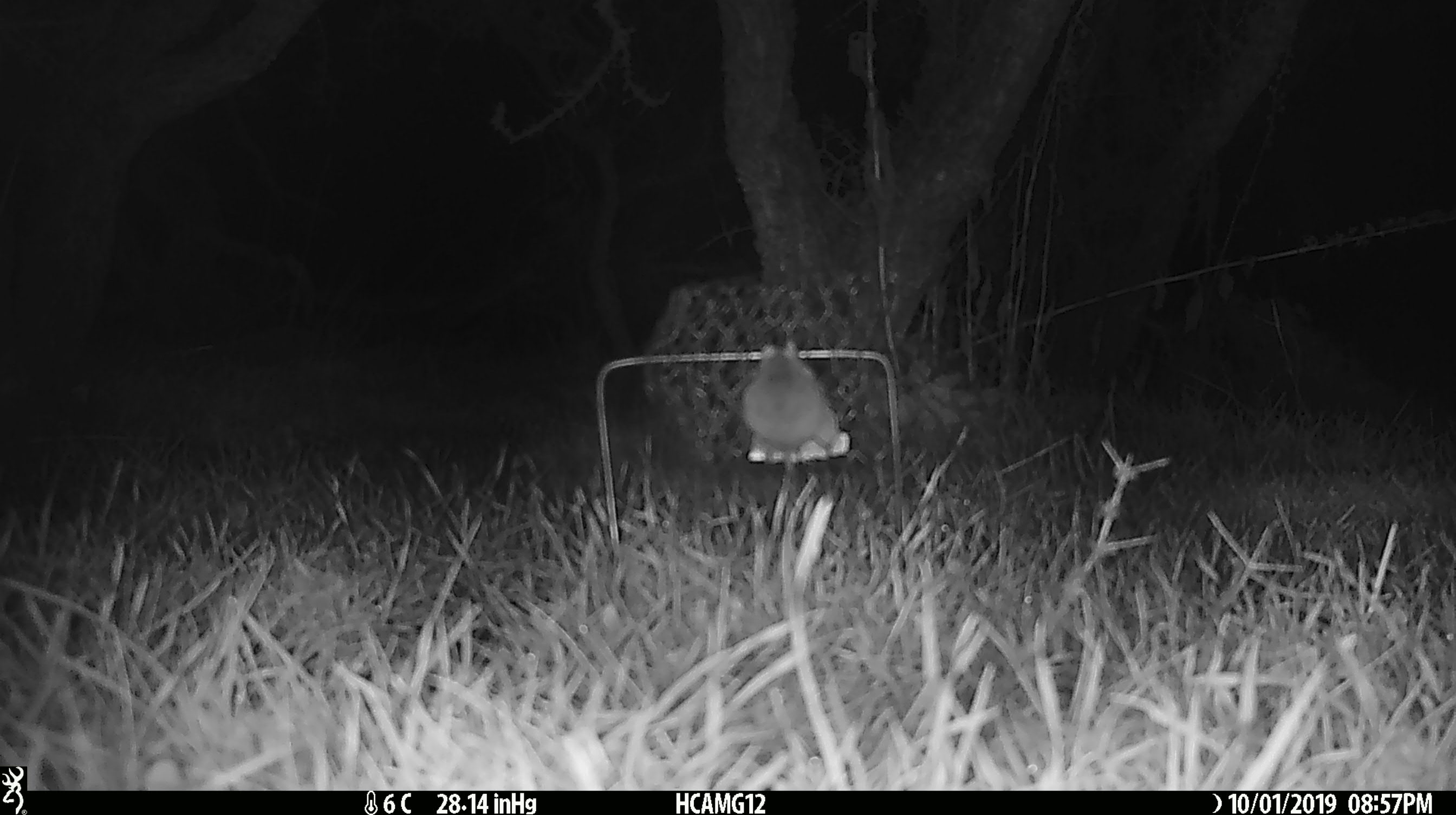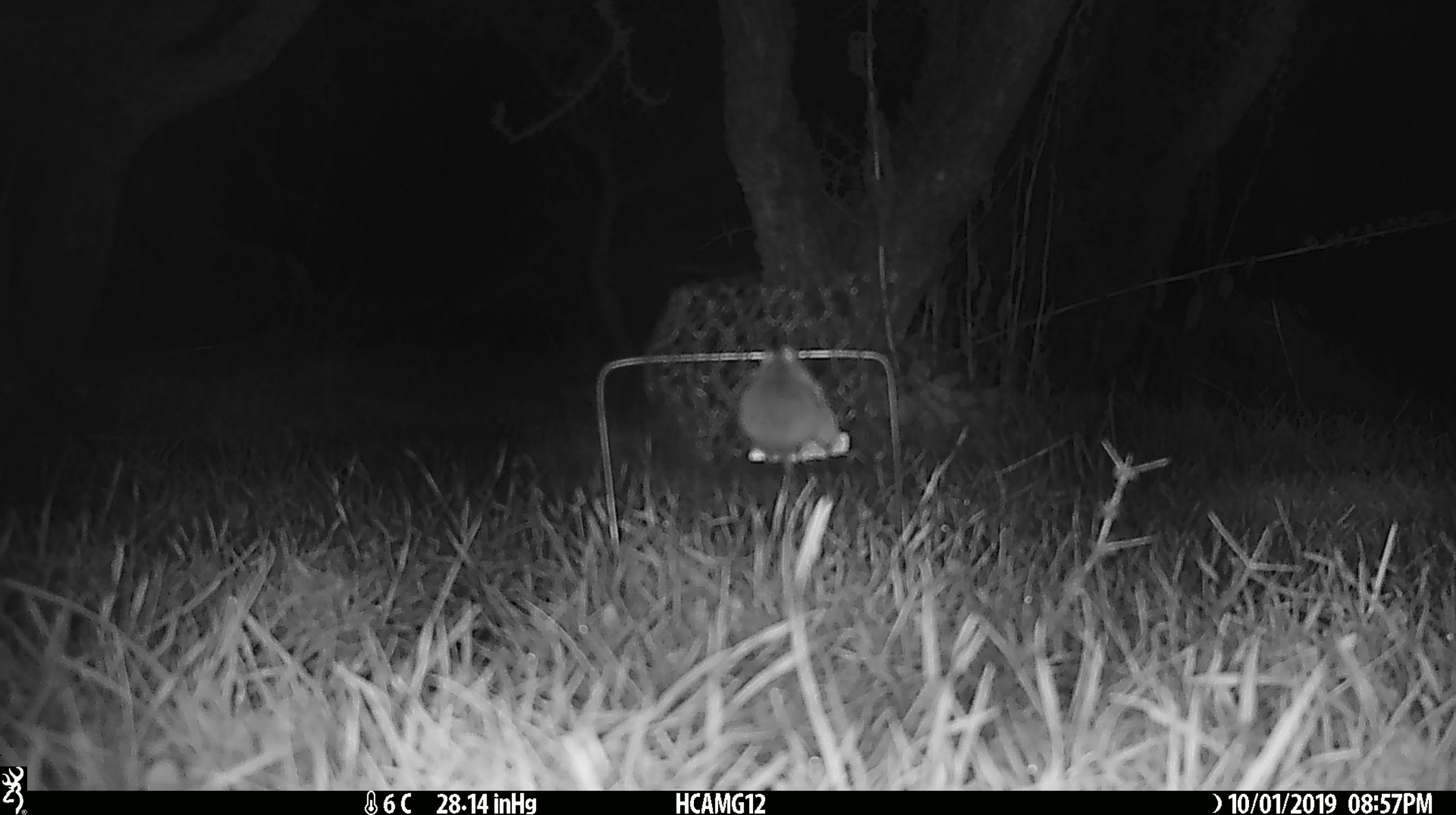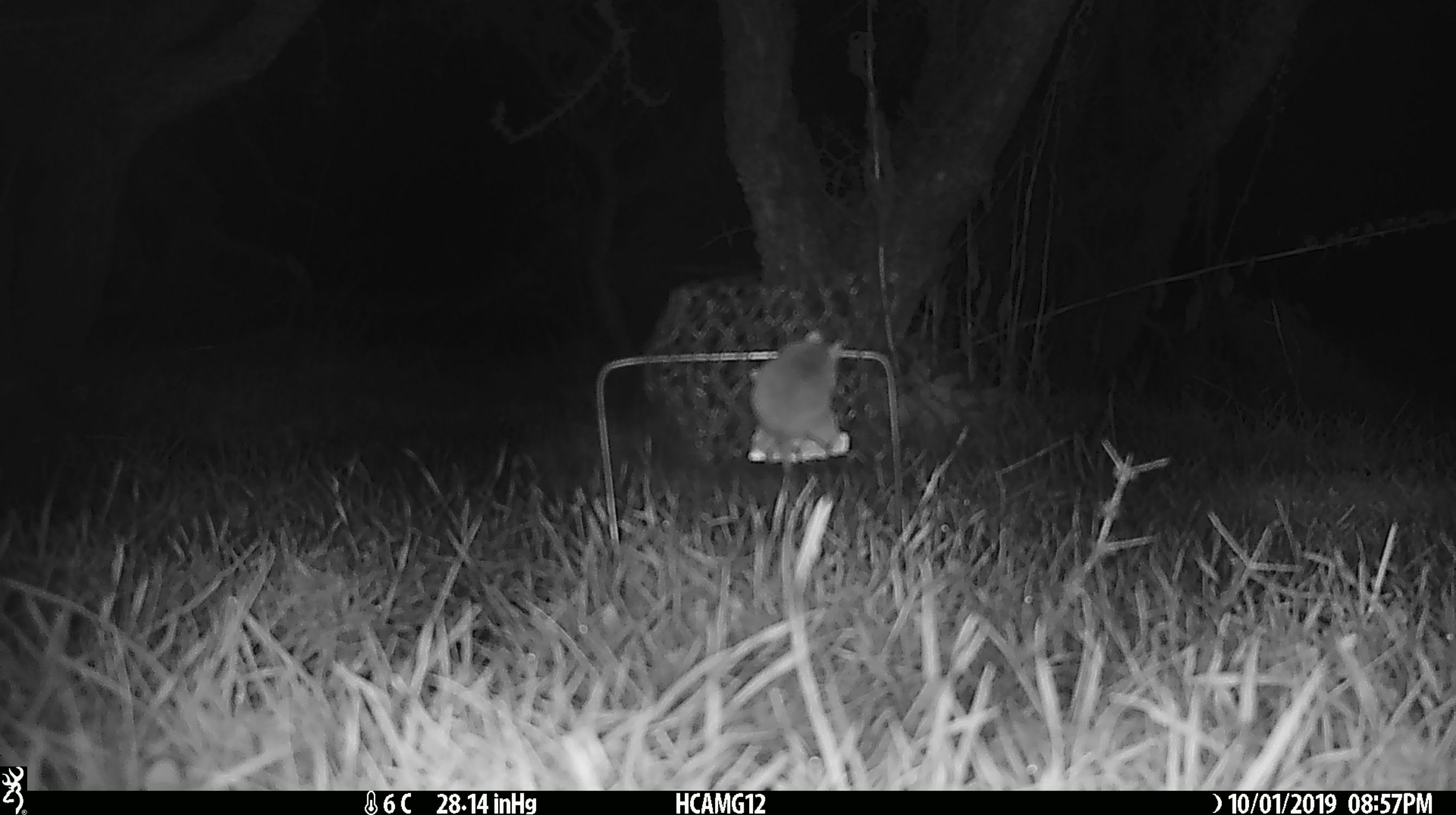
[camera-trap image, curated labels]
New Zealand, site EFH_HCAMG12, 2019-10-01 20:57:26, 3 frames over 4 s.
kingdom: Animalia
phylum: Chordata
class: Mammalia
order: Rodentia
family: Muridae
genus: Mus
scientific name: Mus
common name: mouse